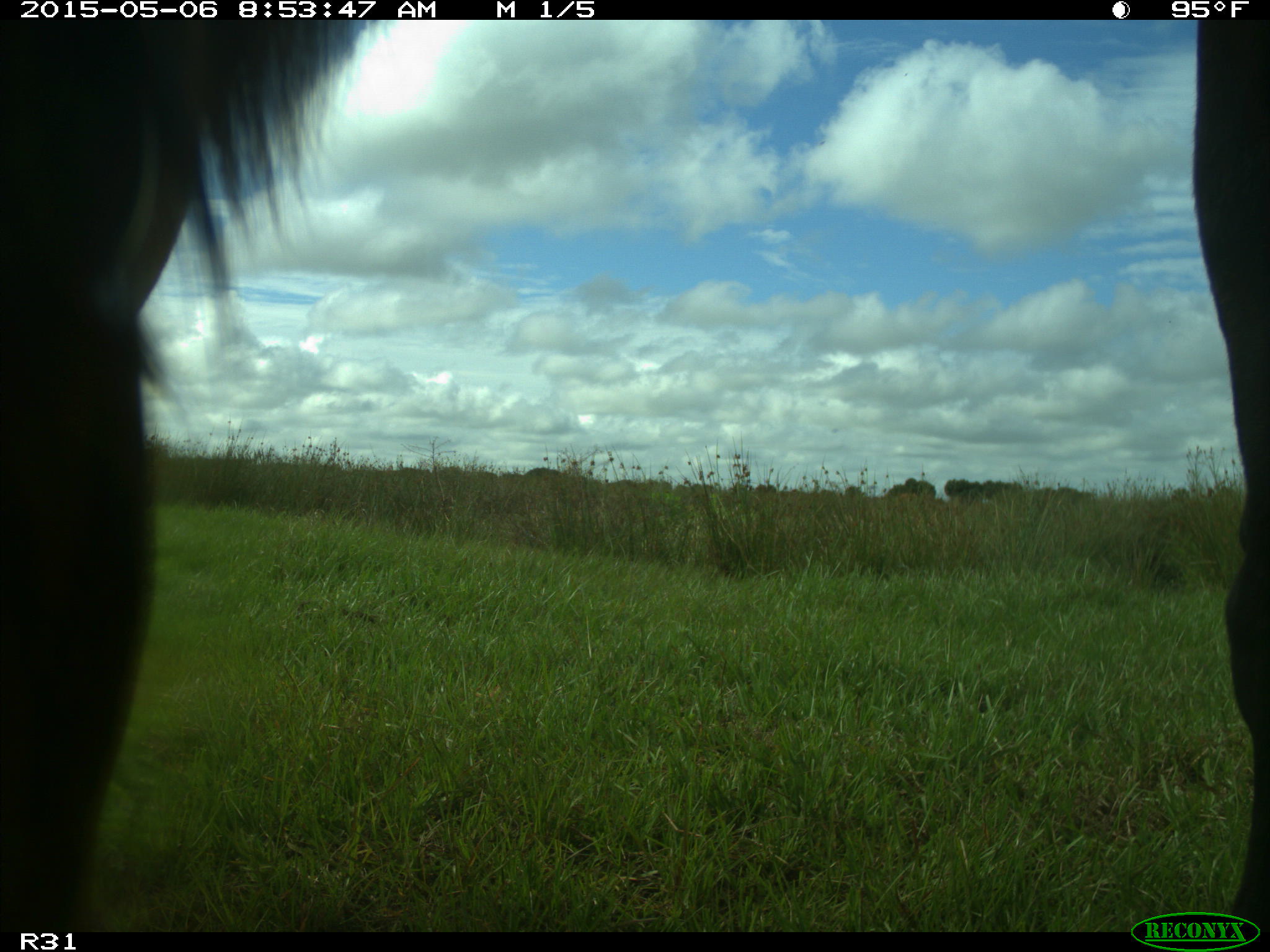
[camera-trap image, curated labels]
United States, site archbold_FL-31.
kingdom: Animalia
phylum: Chordata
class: Mammalia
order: Artiodactyla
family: Bovidae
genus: Bos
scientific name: Bos taurus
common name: domestic cow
Bos taurus (domestic cow).